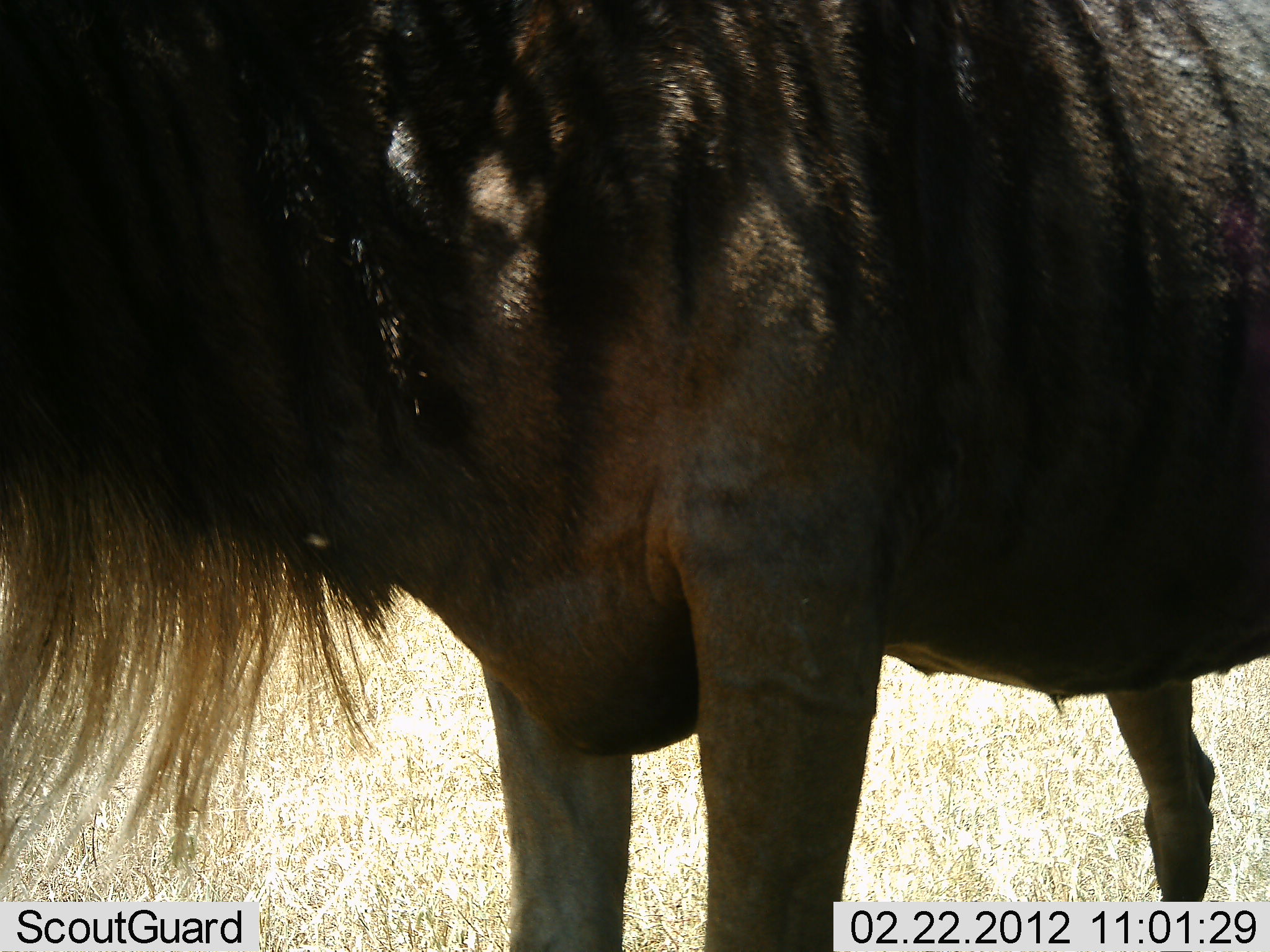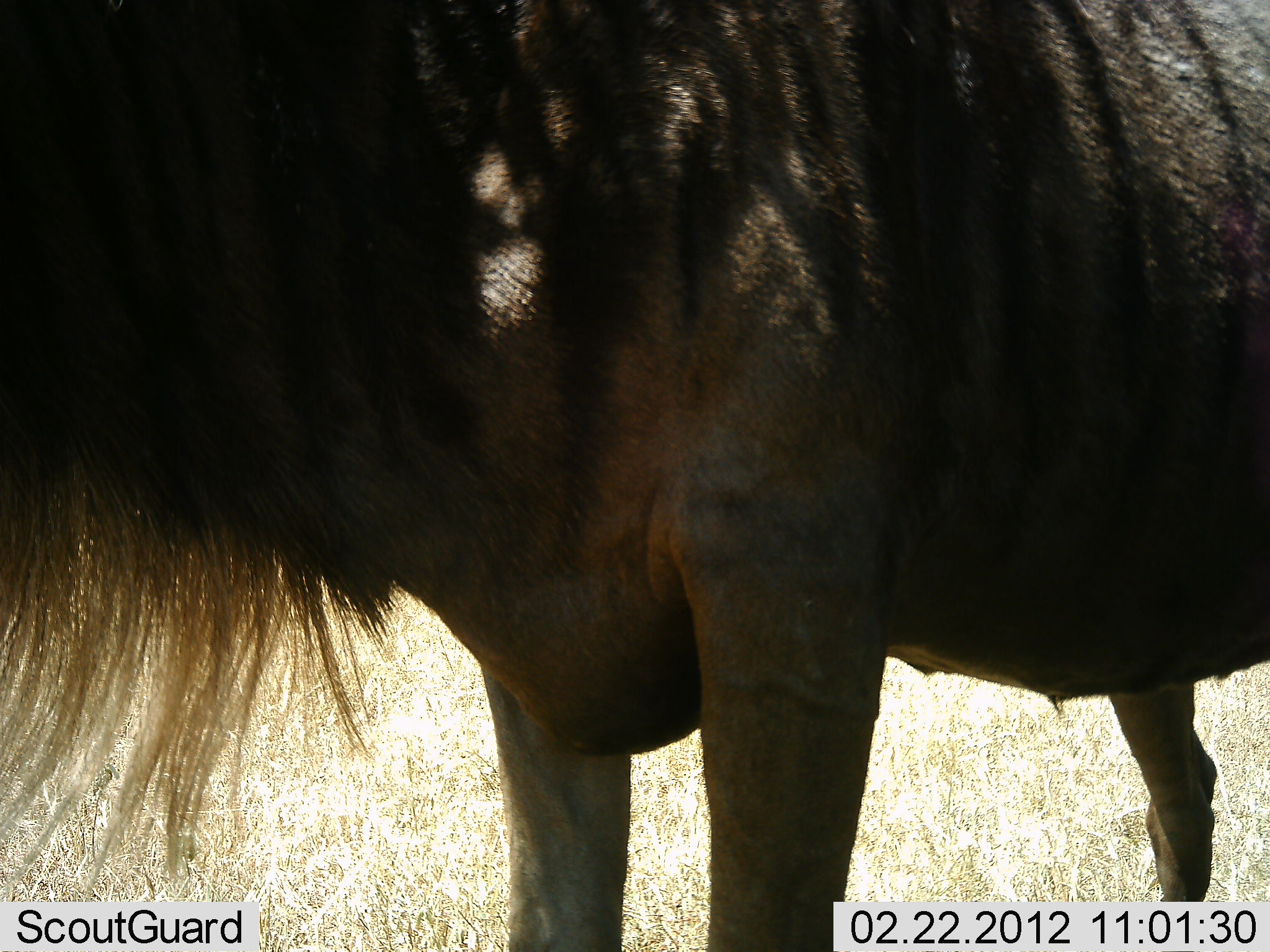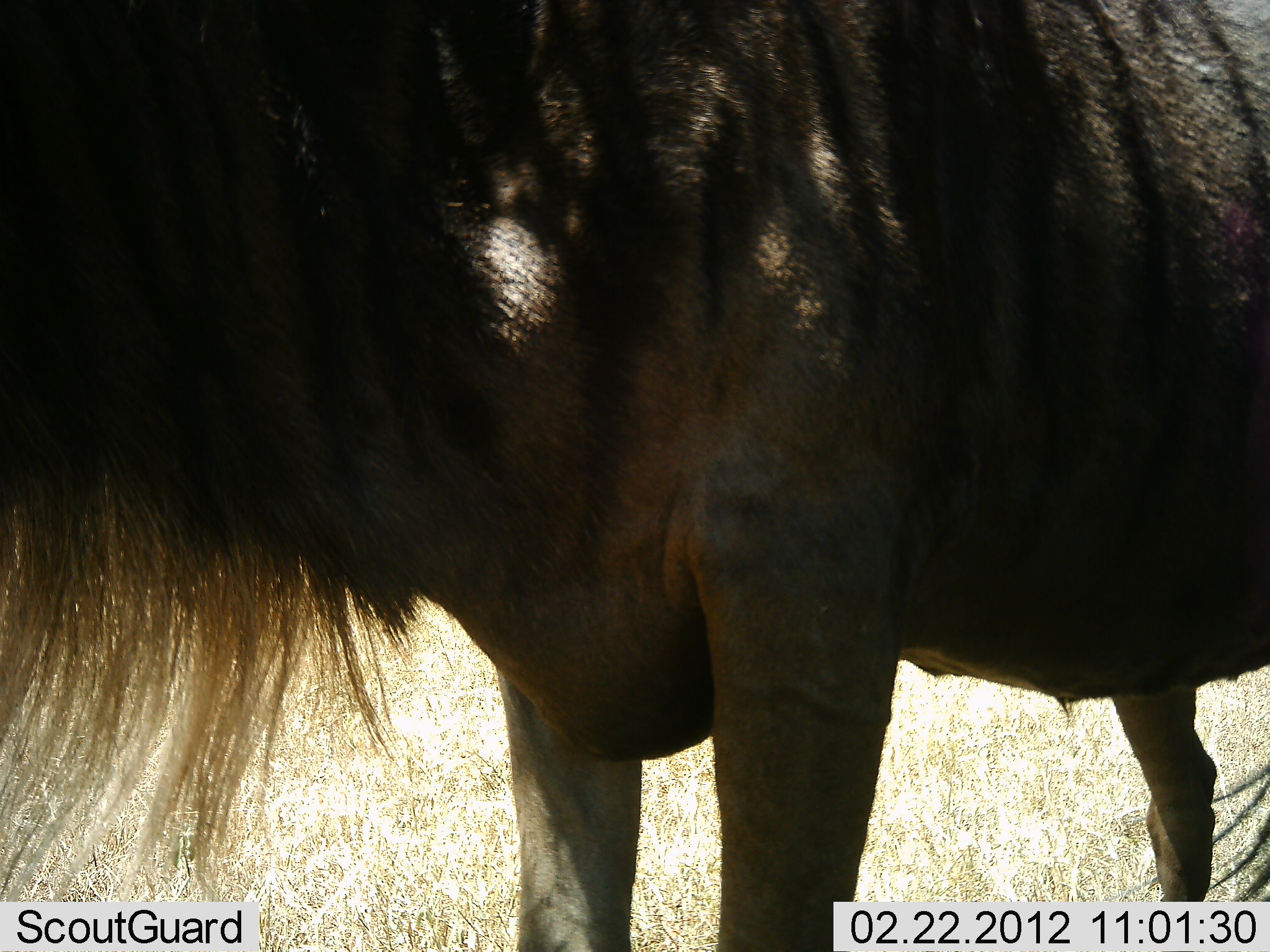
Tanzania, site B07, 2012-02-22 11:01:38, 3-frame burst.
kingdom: Animalia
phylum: Chordata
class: Mammalia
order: Artiodactyla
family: Bovidae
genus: Connochaetes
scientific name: Connochaetes taurinus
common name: blue wildebeest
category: wildebeest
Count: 1.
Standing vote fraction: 100%.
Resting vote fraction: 0%.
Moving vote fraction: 0%.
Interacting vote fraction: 0%.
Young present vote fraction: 0%.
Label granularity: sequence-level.